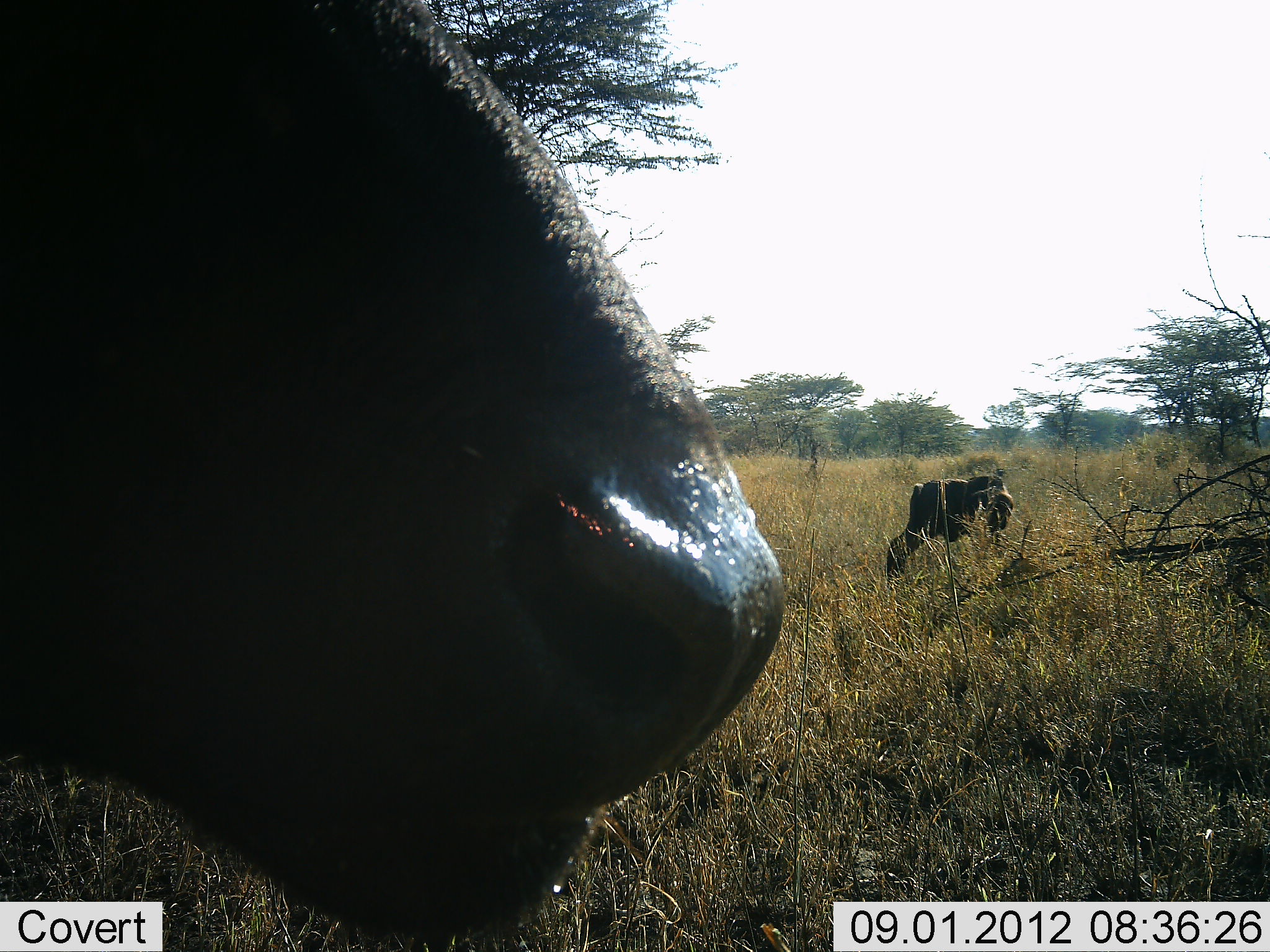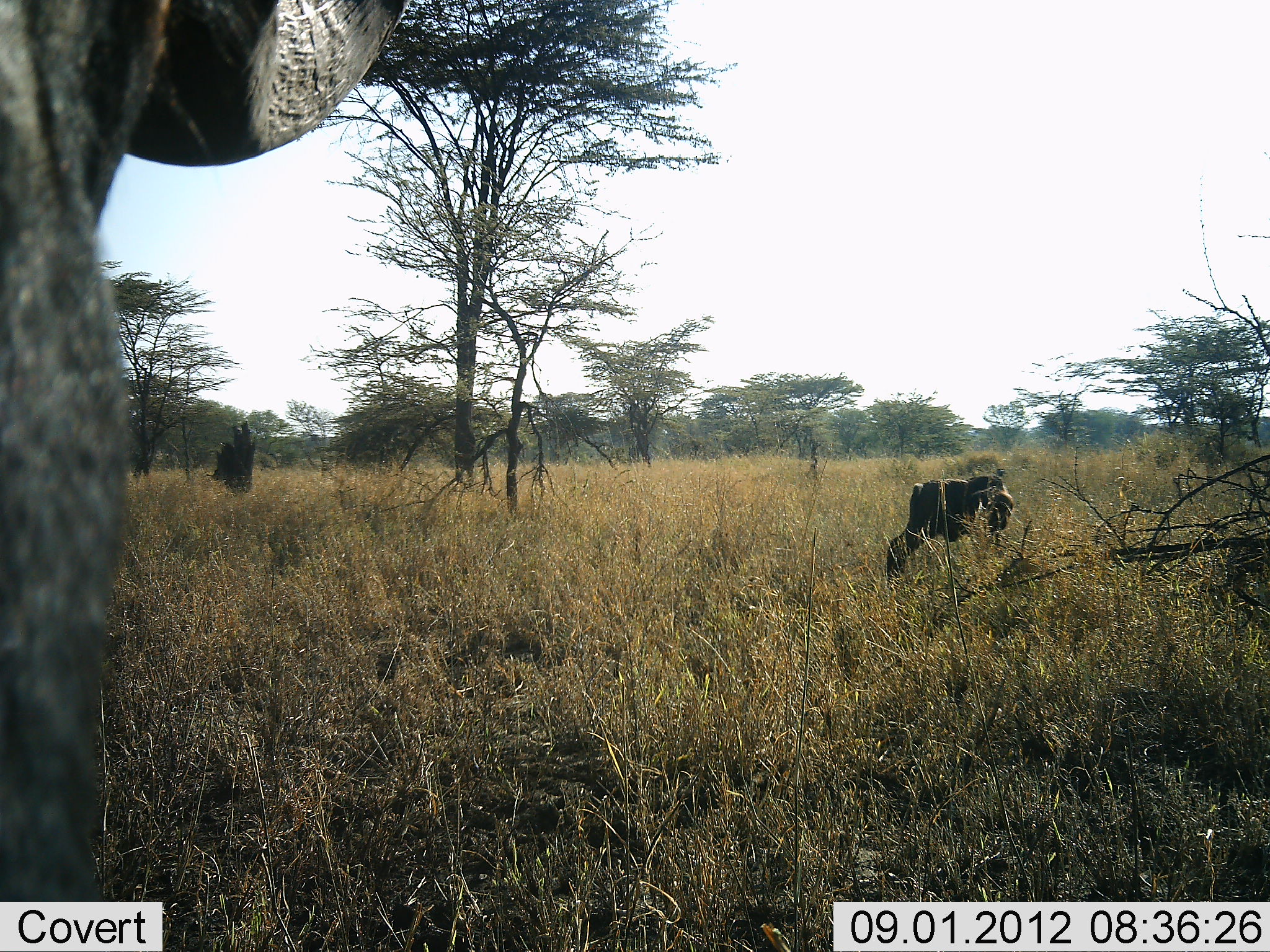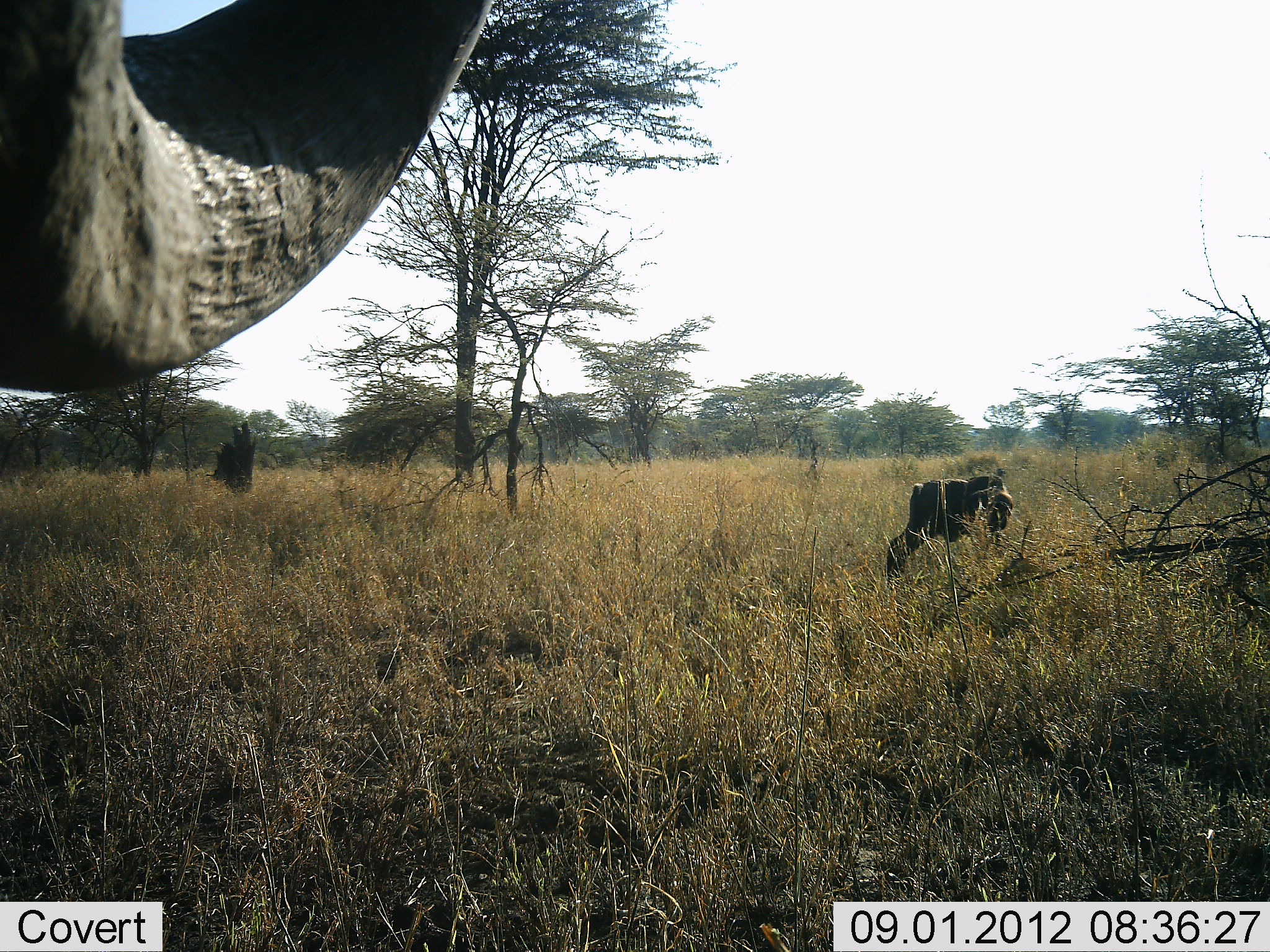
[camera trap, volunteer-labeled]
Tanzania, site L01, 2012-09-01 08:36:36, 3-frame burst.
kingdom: Animalia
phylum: Chordata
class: Mammalia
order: Artiodactyla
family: Bovidae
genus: Syncerus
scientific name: Syncerus caffer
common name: cape buffalo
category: buffalo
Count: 1.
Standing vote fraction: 80%.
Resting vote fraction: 0%.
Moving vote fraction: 30%.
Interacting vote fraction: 0%.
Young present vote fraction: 10%.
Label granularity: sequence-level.